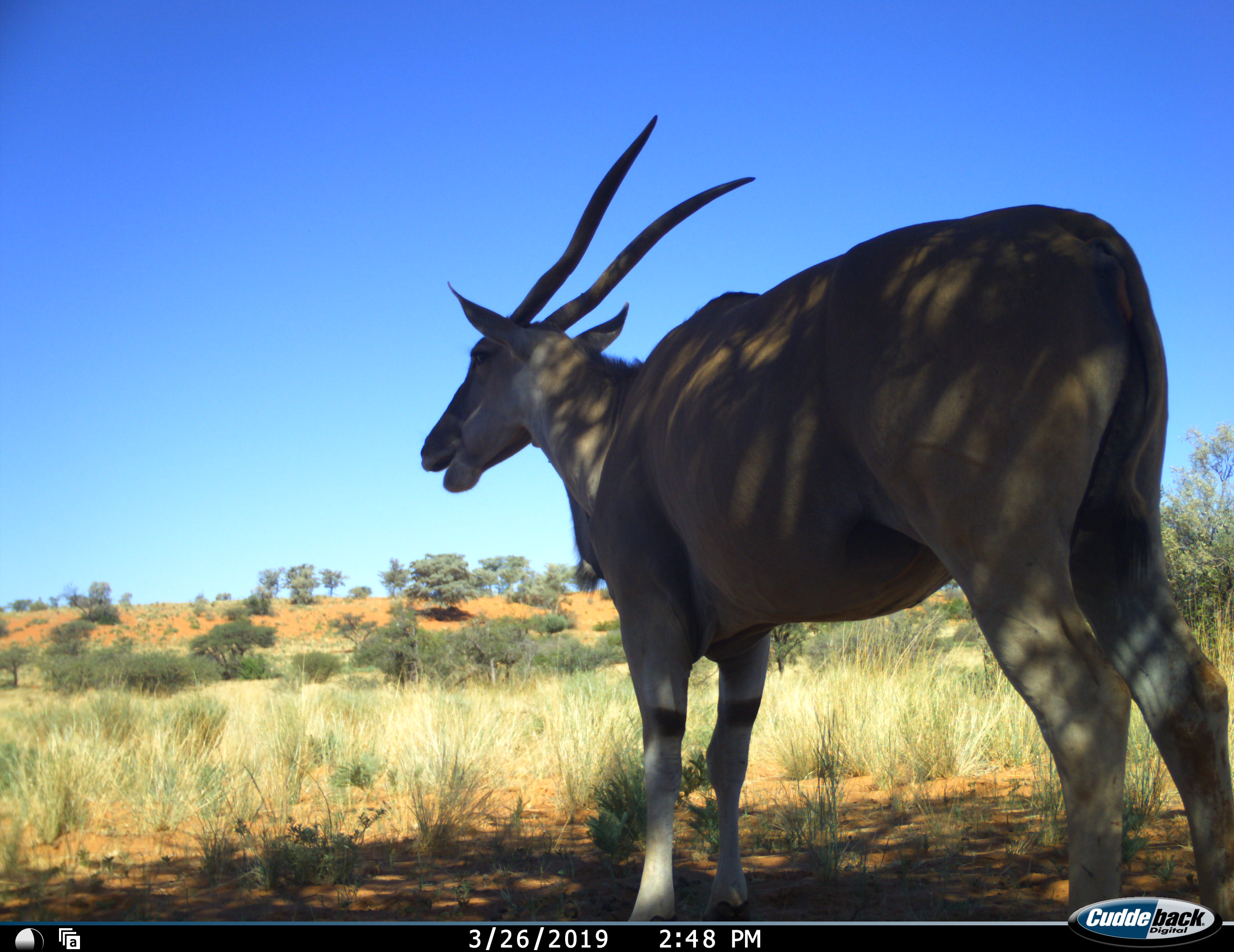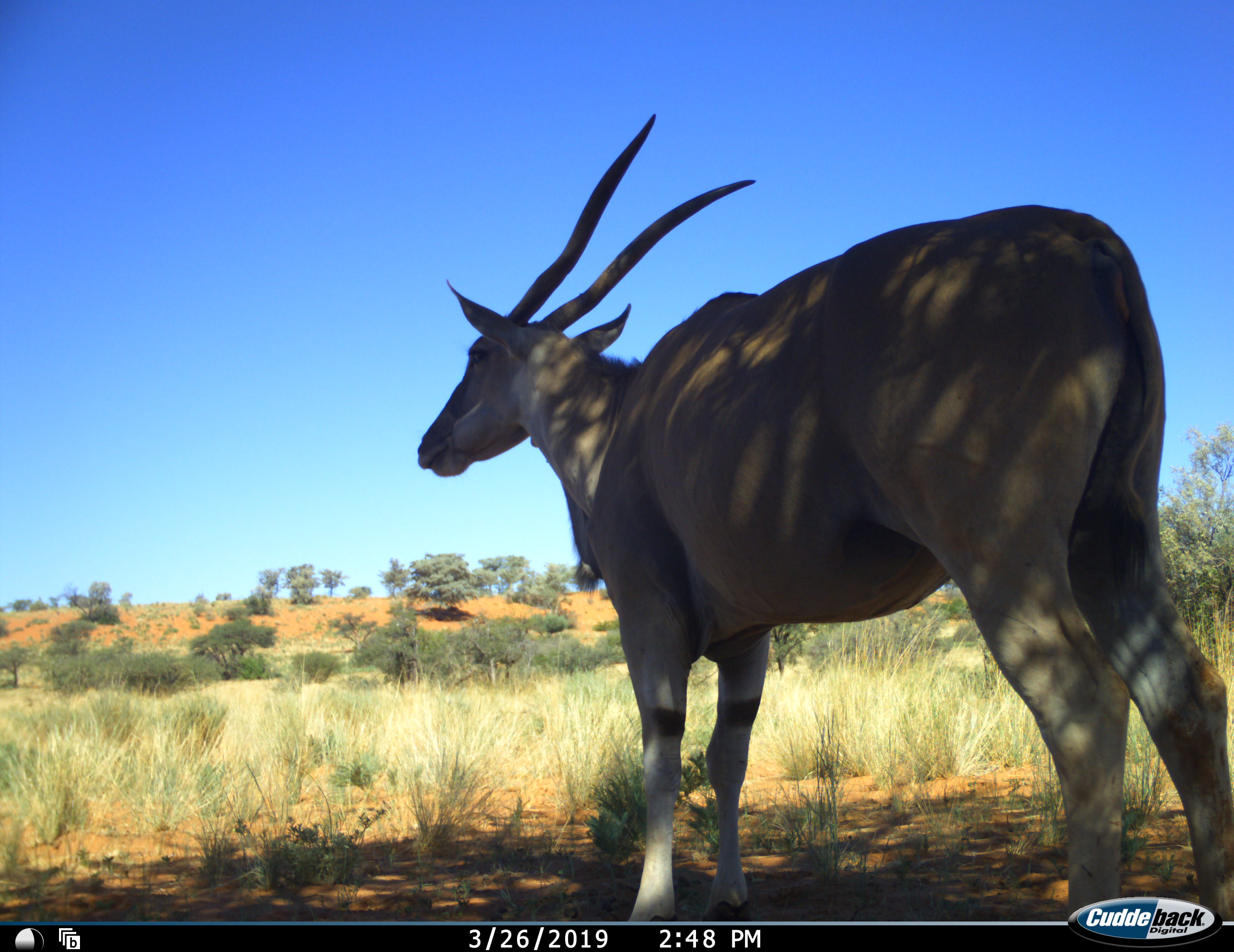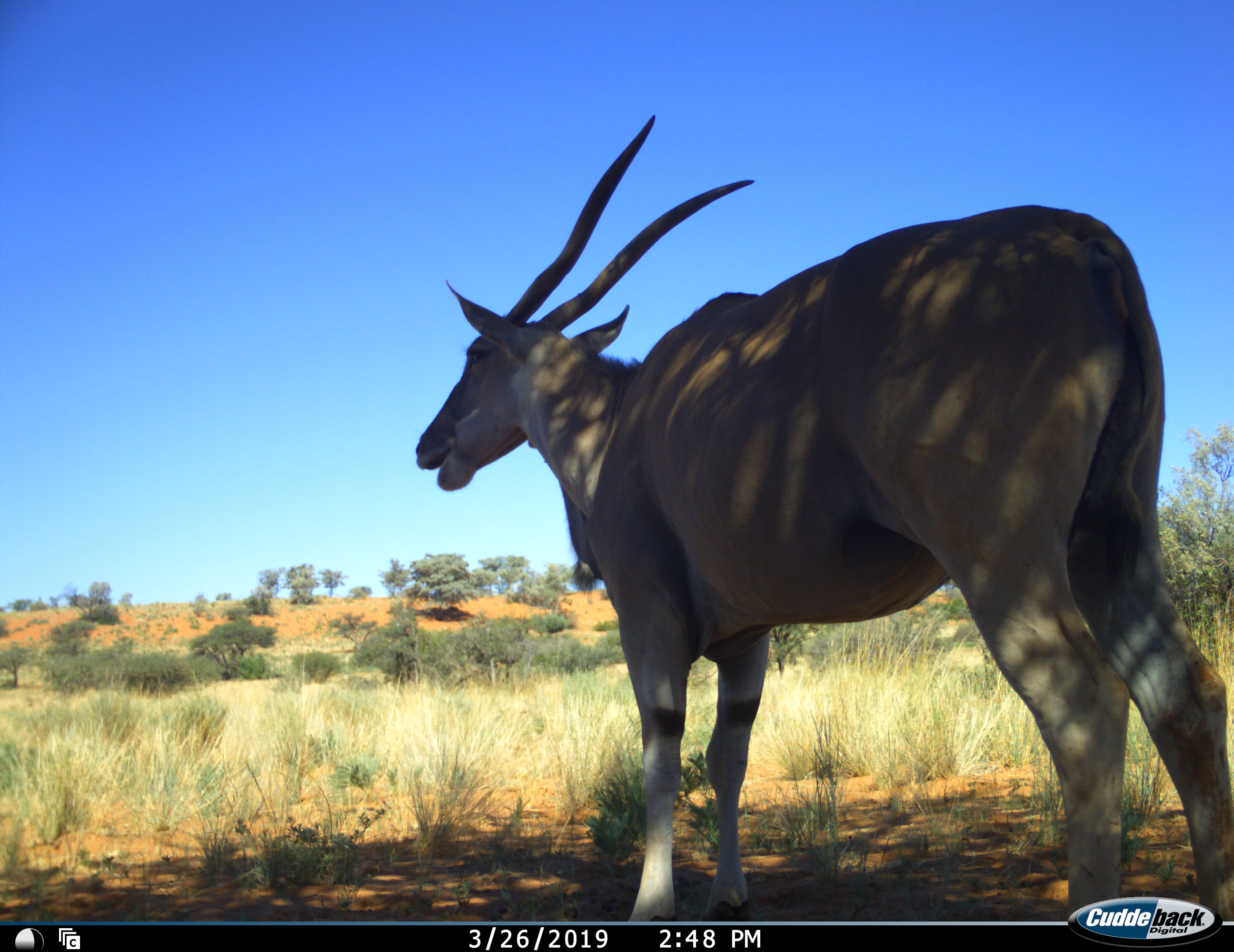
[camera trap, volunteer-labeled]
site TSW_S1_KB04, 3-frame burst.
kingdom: Animalia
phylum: Chordata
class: Mammalia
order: Artiodactyla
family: Bovidae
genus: Tragelaphus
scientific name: Tragelaphus oryx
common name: eland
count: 1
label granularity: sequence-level